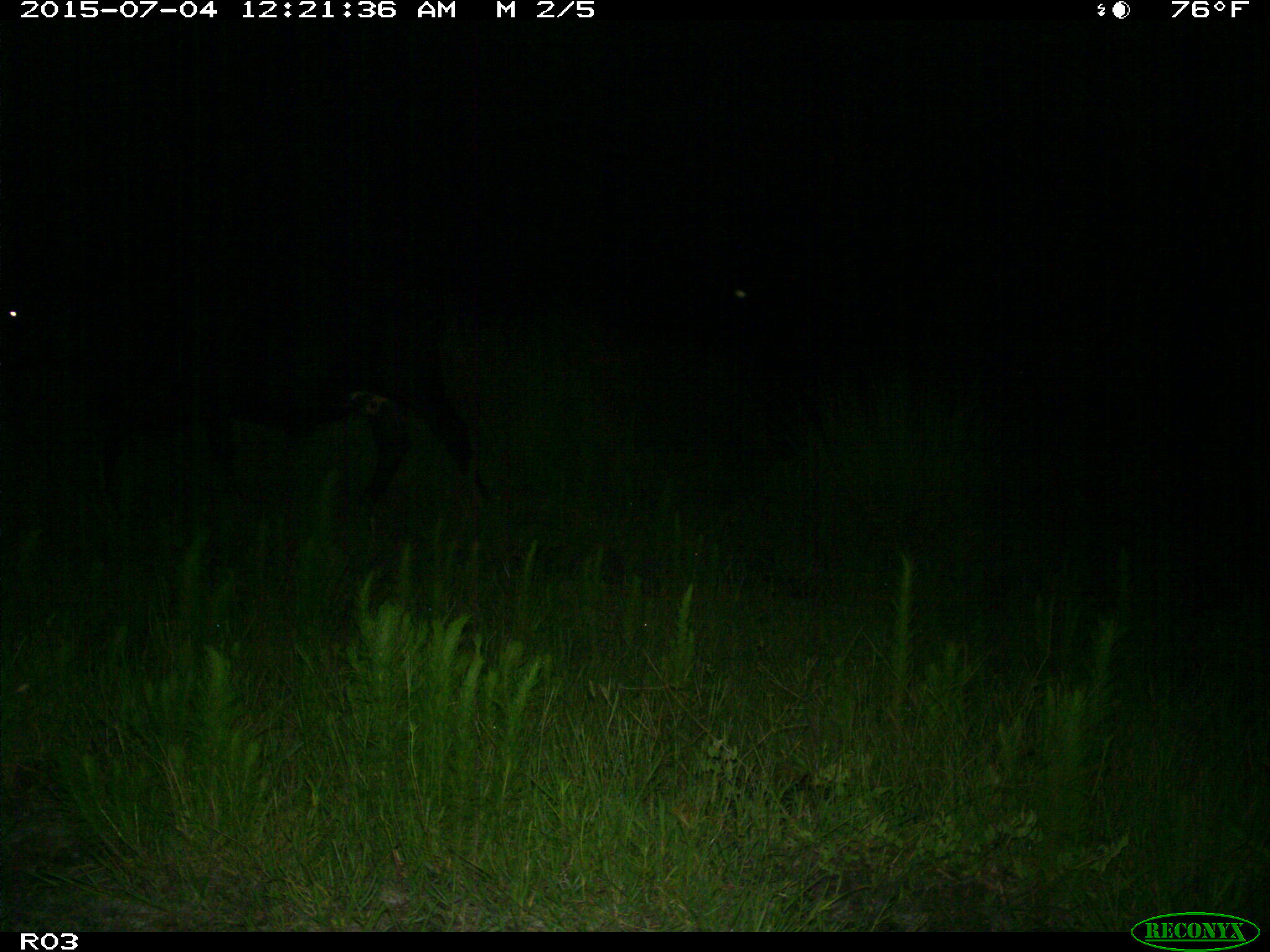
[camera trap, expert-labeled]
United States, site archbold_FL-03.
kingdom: Animalia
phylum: Chordata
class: Mammalia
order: Artiodactyla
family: Bovidae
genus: Bos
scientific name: Bos taurus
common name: domestic cow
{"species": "Bos taurus (domestic cow)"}